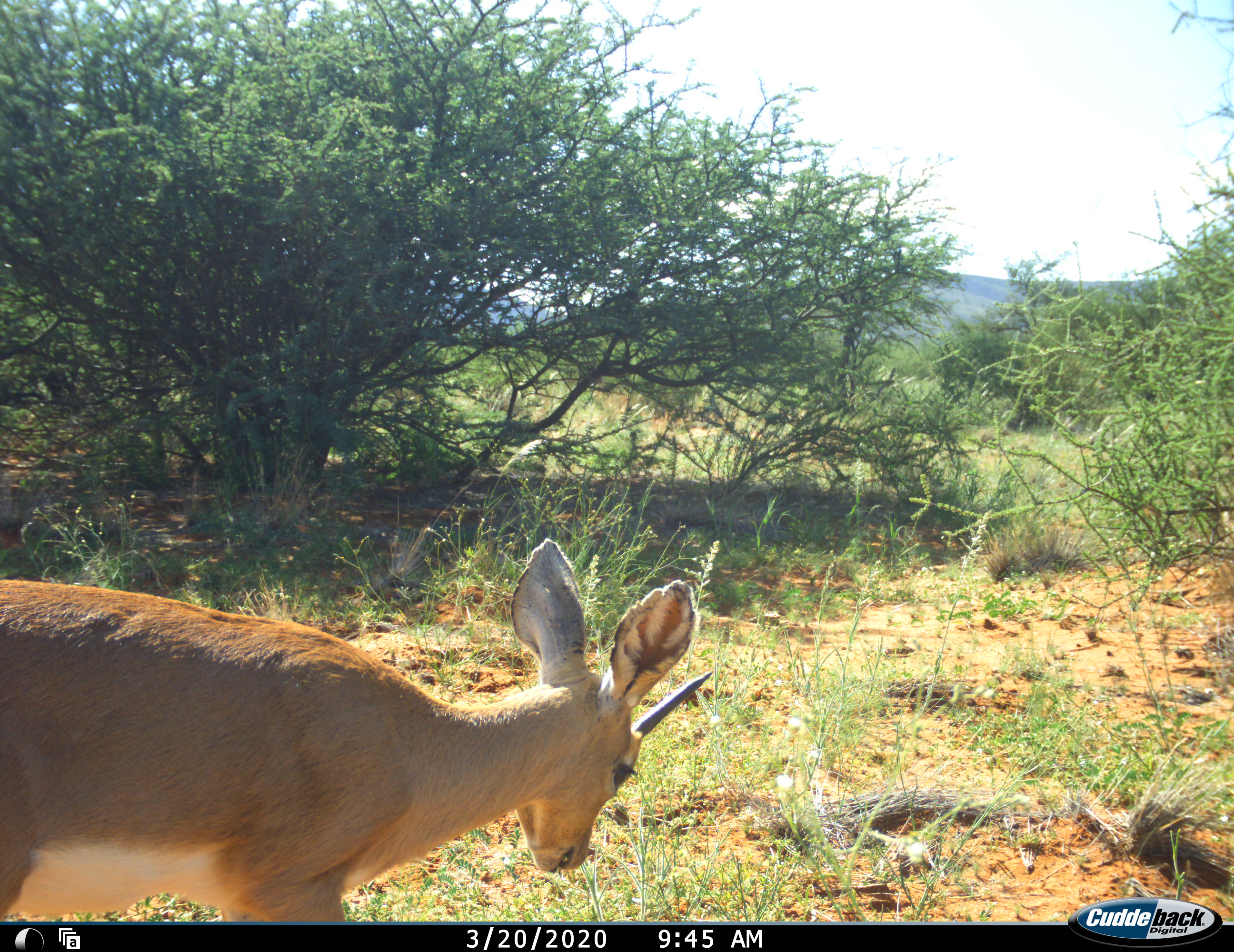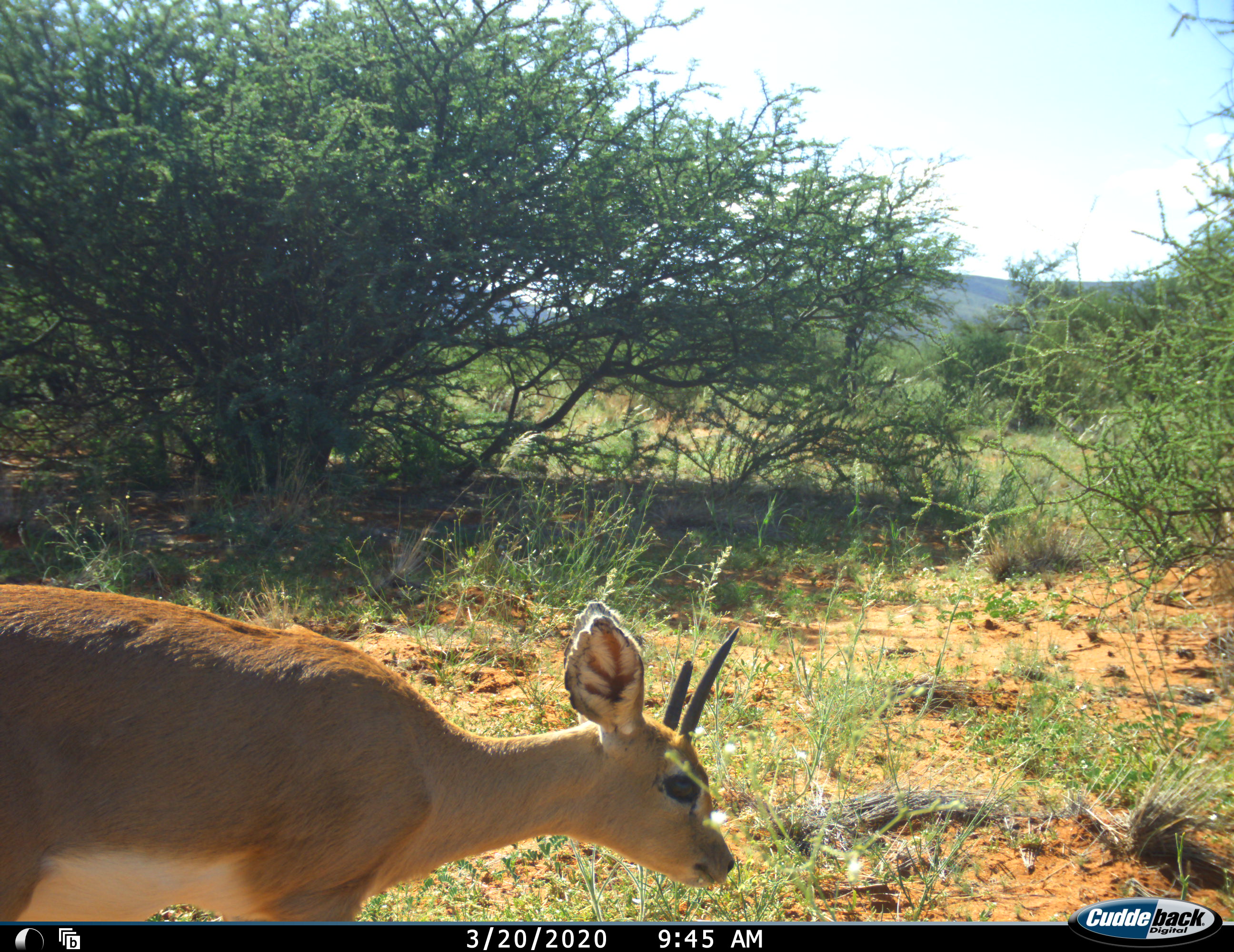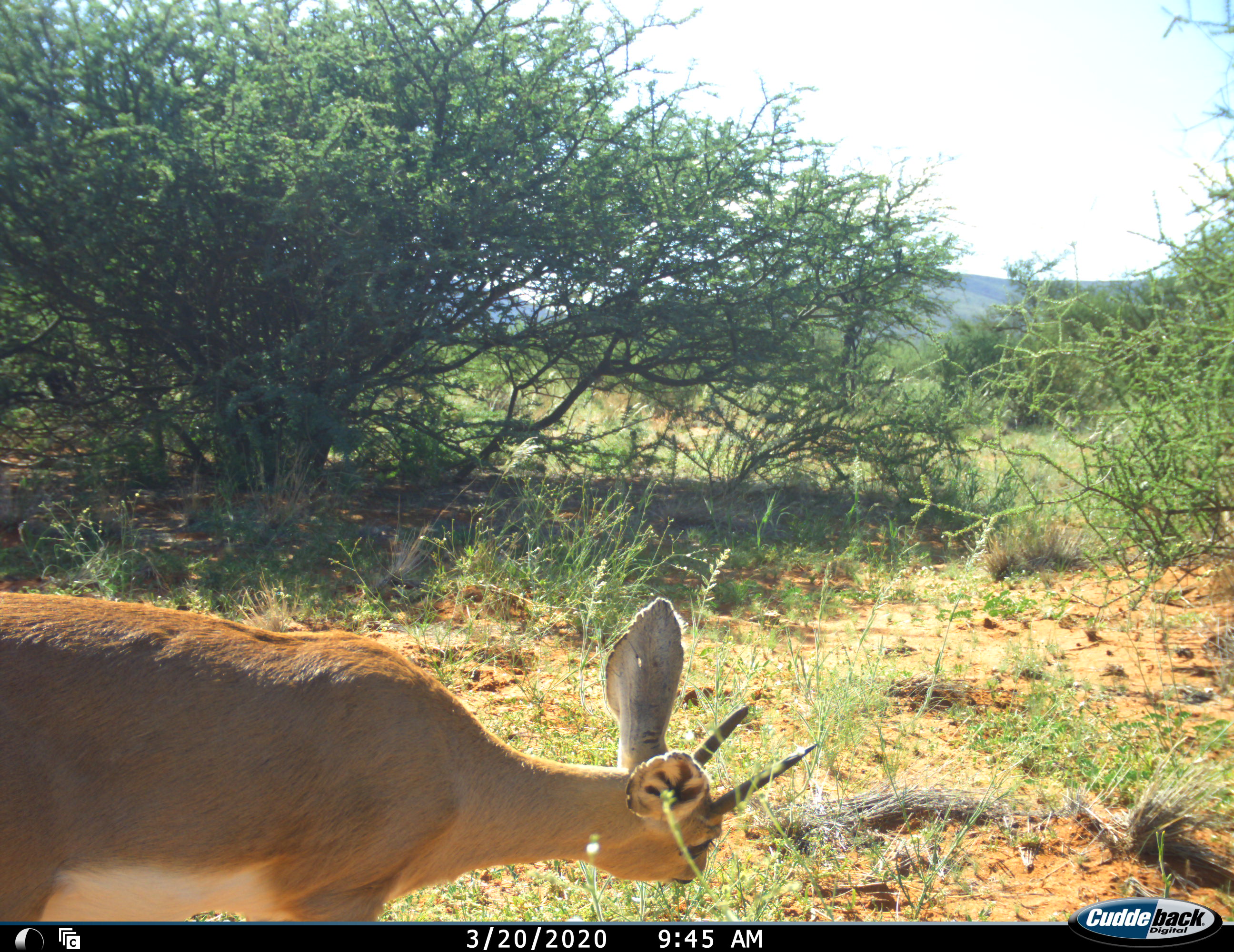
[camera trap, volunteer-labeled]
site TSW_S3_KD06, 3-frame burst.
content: unidentified animal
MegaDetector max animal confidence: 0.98